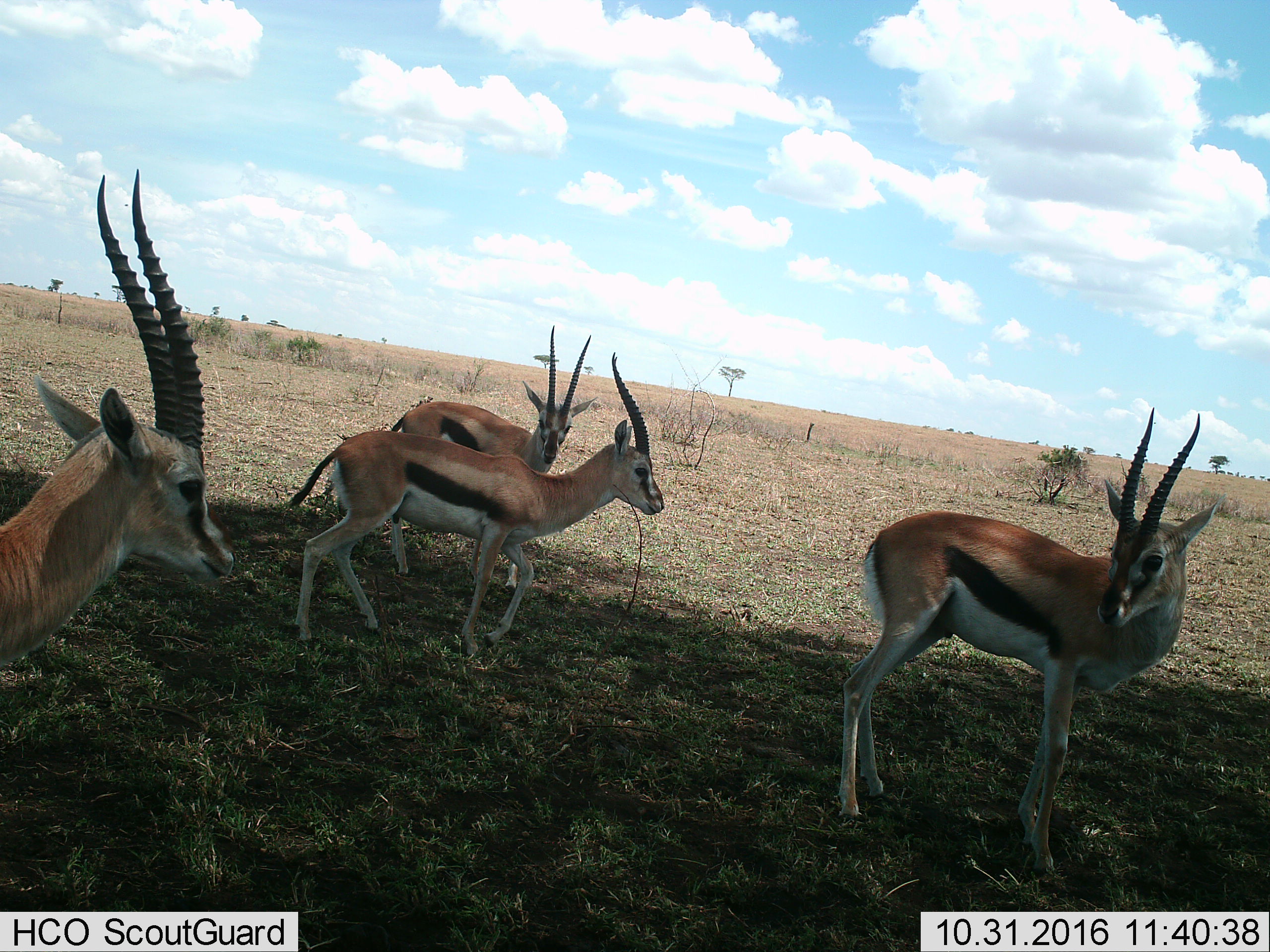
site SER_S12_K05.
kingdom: Animalia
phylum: Chordata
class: Mammalia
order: Artiodactyla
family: Bovidae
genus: Eudorcas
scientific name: Eudorcas thomsonii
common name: thomson's gazelle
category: gazellethomsons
Gazellethomsons (thomson's gazelle) (Eudorcas thomsonii), count 4. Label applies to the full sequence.